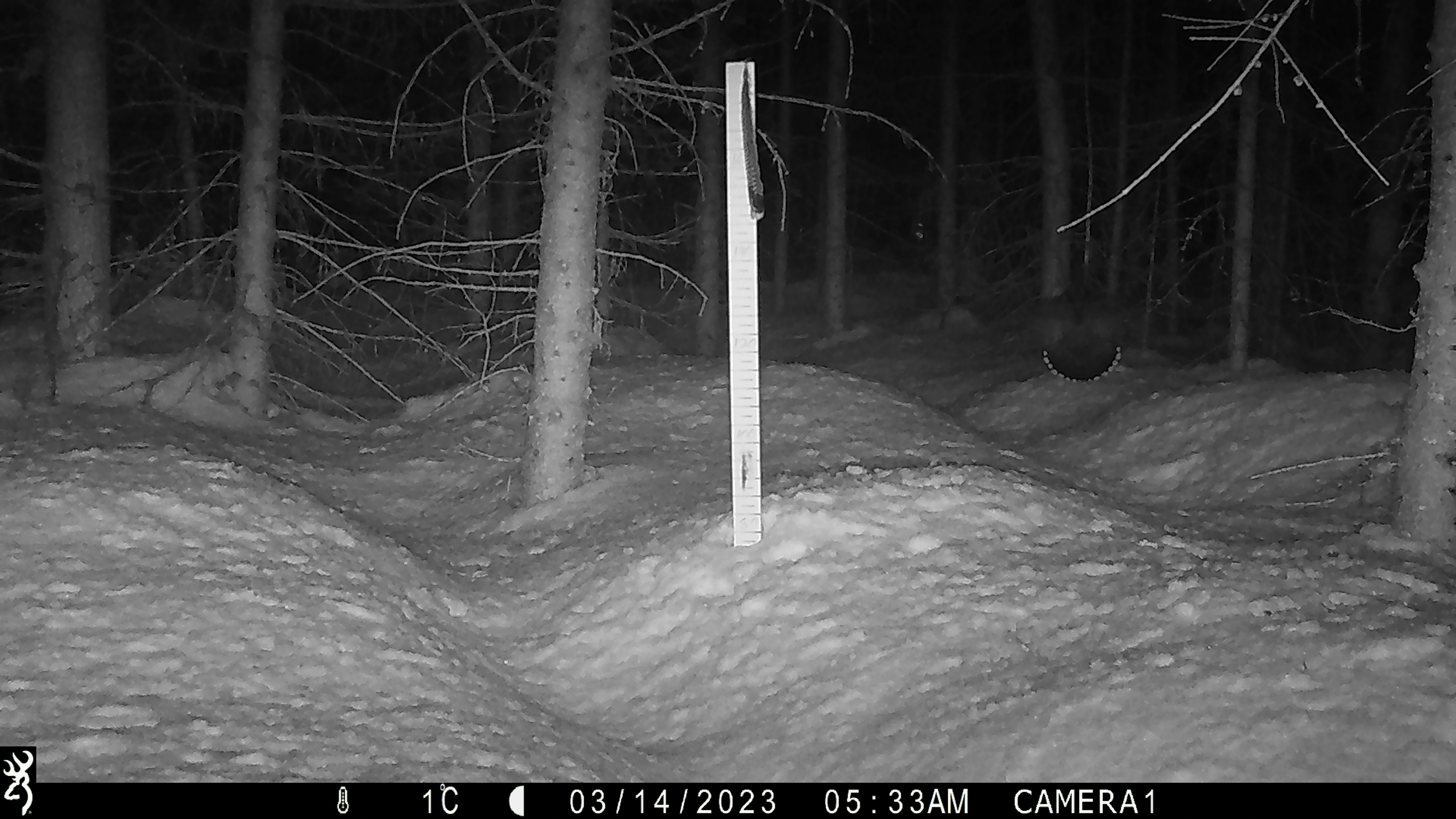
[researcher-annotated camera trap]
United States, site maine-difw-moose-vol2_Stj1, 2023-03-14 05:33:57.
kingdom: Animalia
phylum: Chordata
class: Aves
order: Galliformes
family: Phasianidae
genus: Canachites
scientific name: Canachites canadensis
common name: spruce grouse